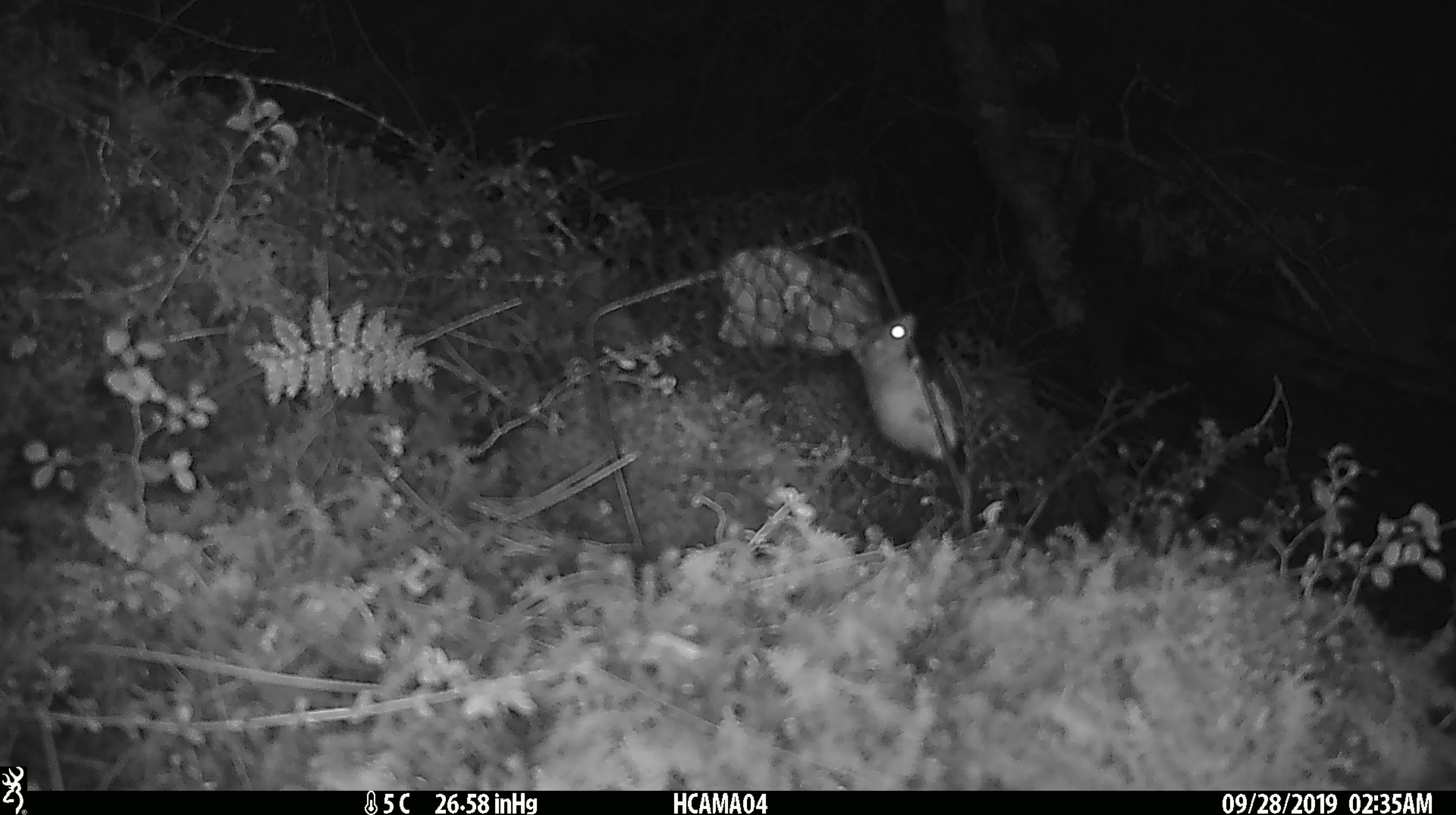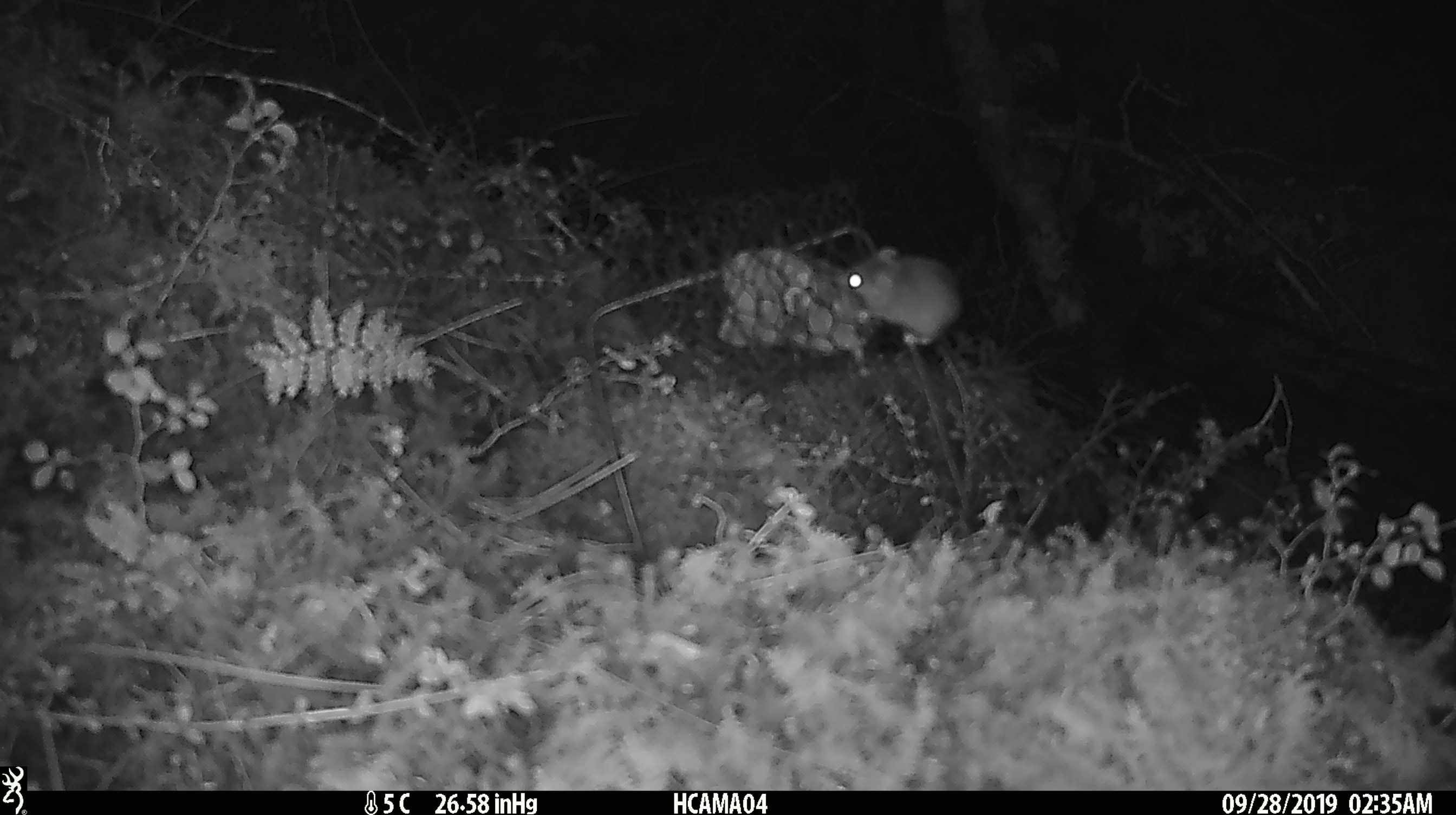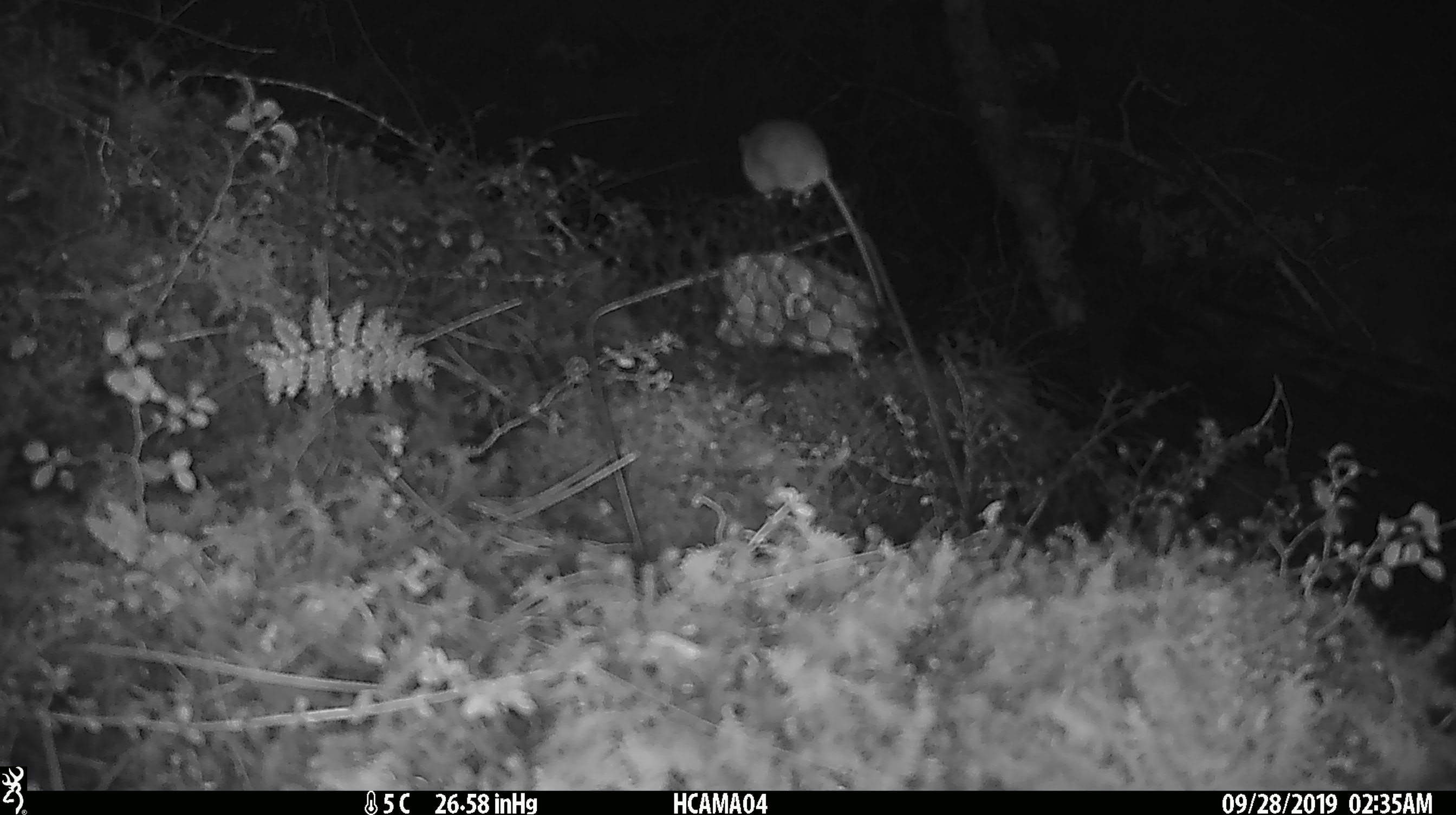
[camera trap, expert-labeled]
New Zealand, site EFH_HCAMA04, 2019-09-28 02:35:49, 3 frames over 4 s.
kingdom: Animalia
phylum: Chordata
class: Mammalia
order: Rodentia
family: Muridae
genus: Mus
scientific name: Mus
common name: mouse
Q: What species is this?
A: Mouse (Mus).